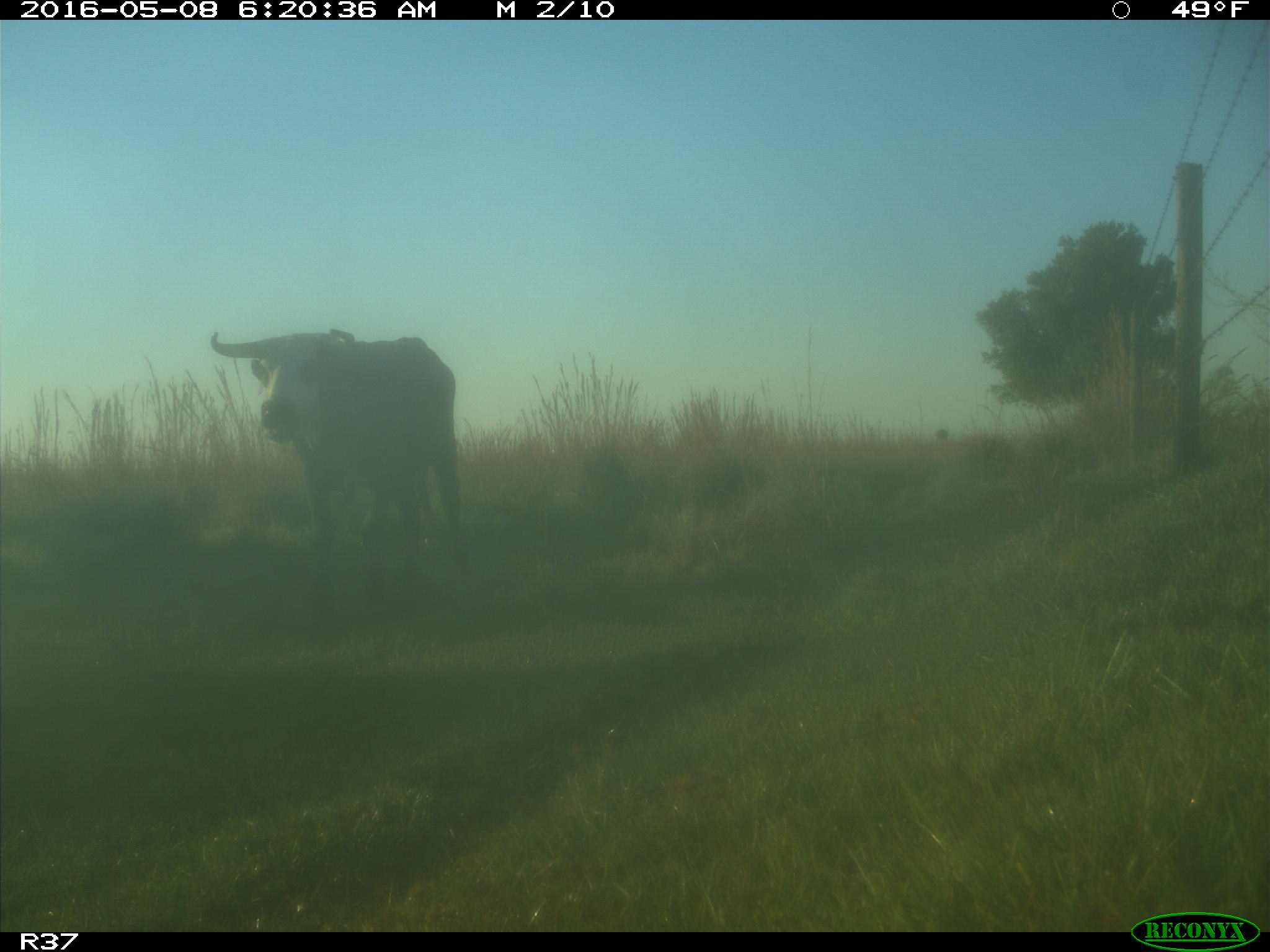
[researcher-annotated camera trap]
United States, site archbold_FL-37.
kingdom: Animalia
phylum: Chordata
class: Mammalia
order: Artiodactyla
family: Bovidae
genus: Bos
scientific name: Bos taurus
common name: domestic cow